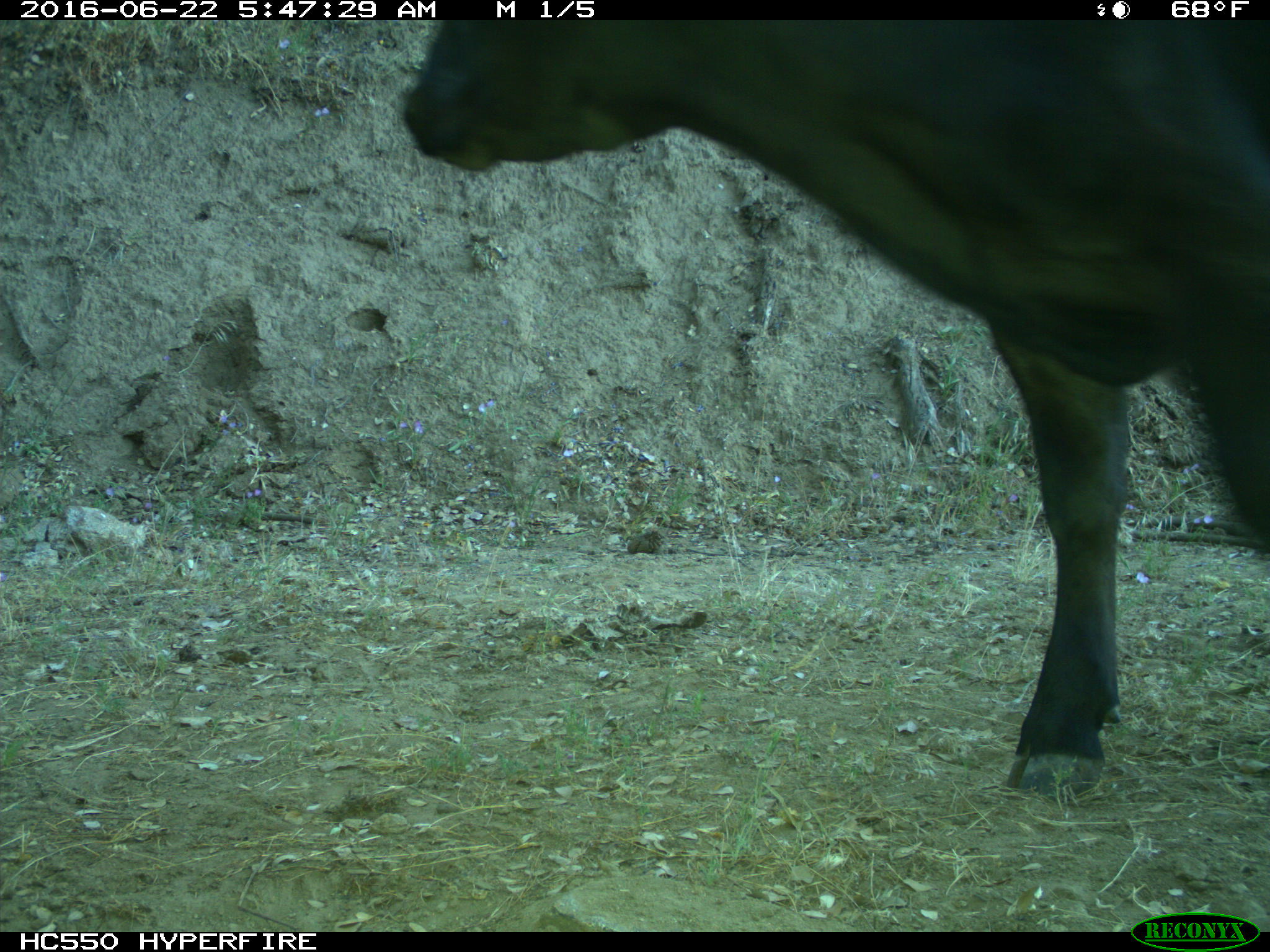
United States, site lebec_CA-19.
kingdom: Animalia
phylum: Chordata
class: Mammalia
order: Artiodactyla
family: Bovidae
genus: Bos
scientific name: Bos taurus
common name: domestic cow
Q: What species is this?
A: Bos taurus (domestic cow).